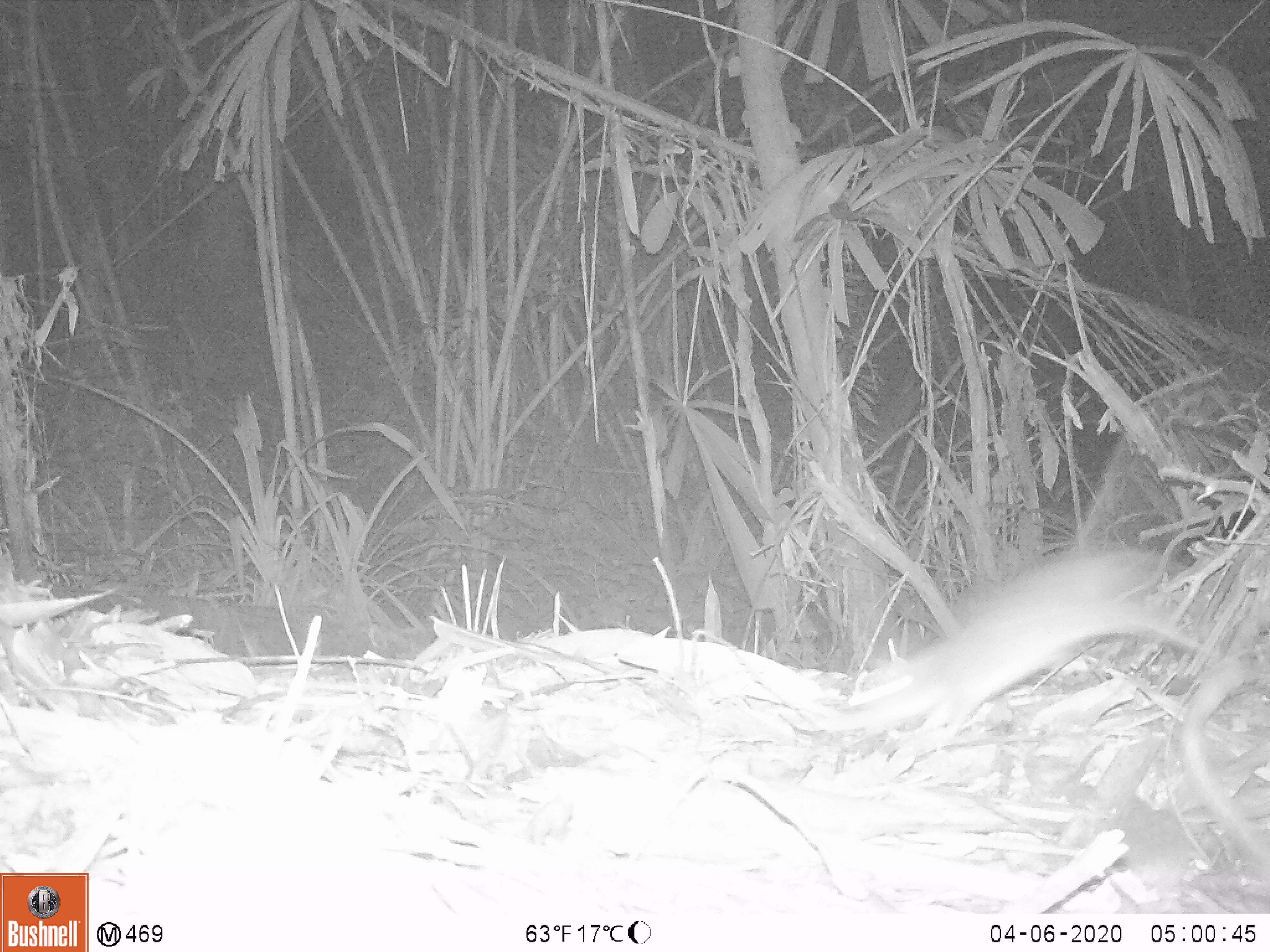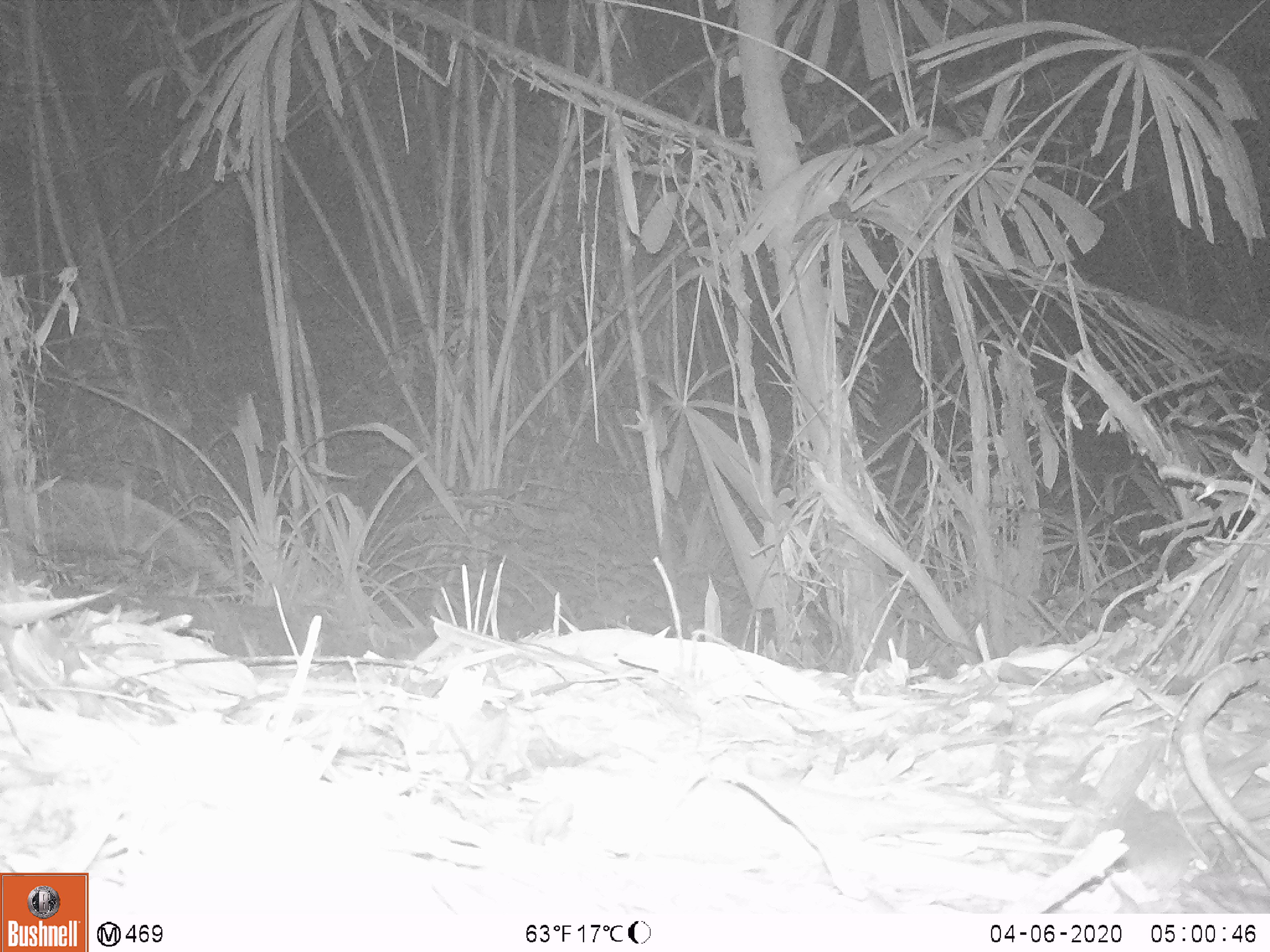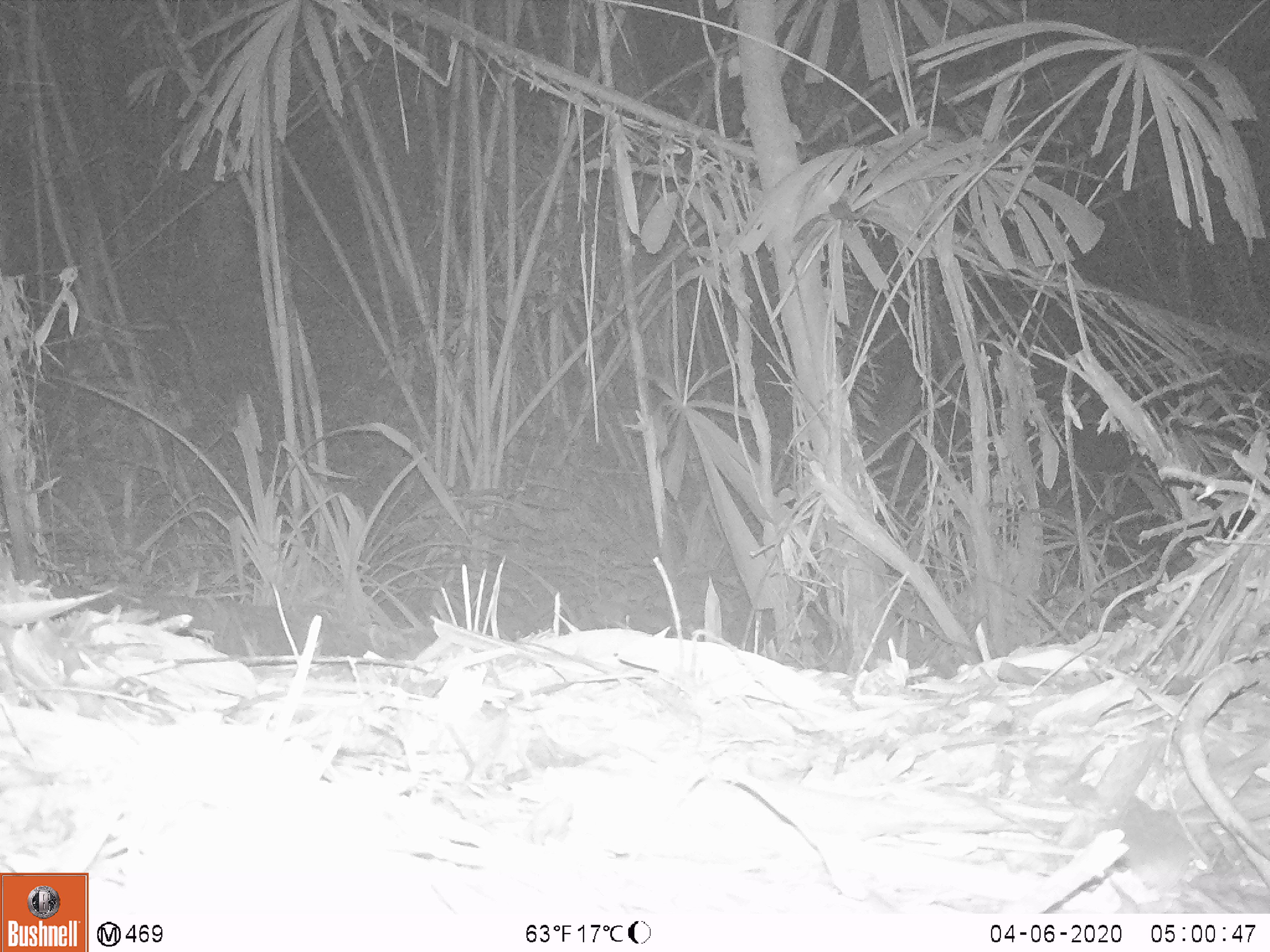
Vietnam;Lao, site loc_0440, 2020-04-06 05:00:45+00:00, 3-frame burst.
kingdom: Animalia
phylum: Chordata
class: Mammalia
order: Rodentia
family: Muridae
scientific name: Muridae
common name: old-world mice and rats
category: unidentified murid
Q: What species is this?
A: Unidentified murid (old-world mice and rats) (Muridae).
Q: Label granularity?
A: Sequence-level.